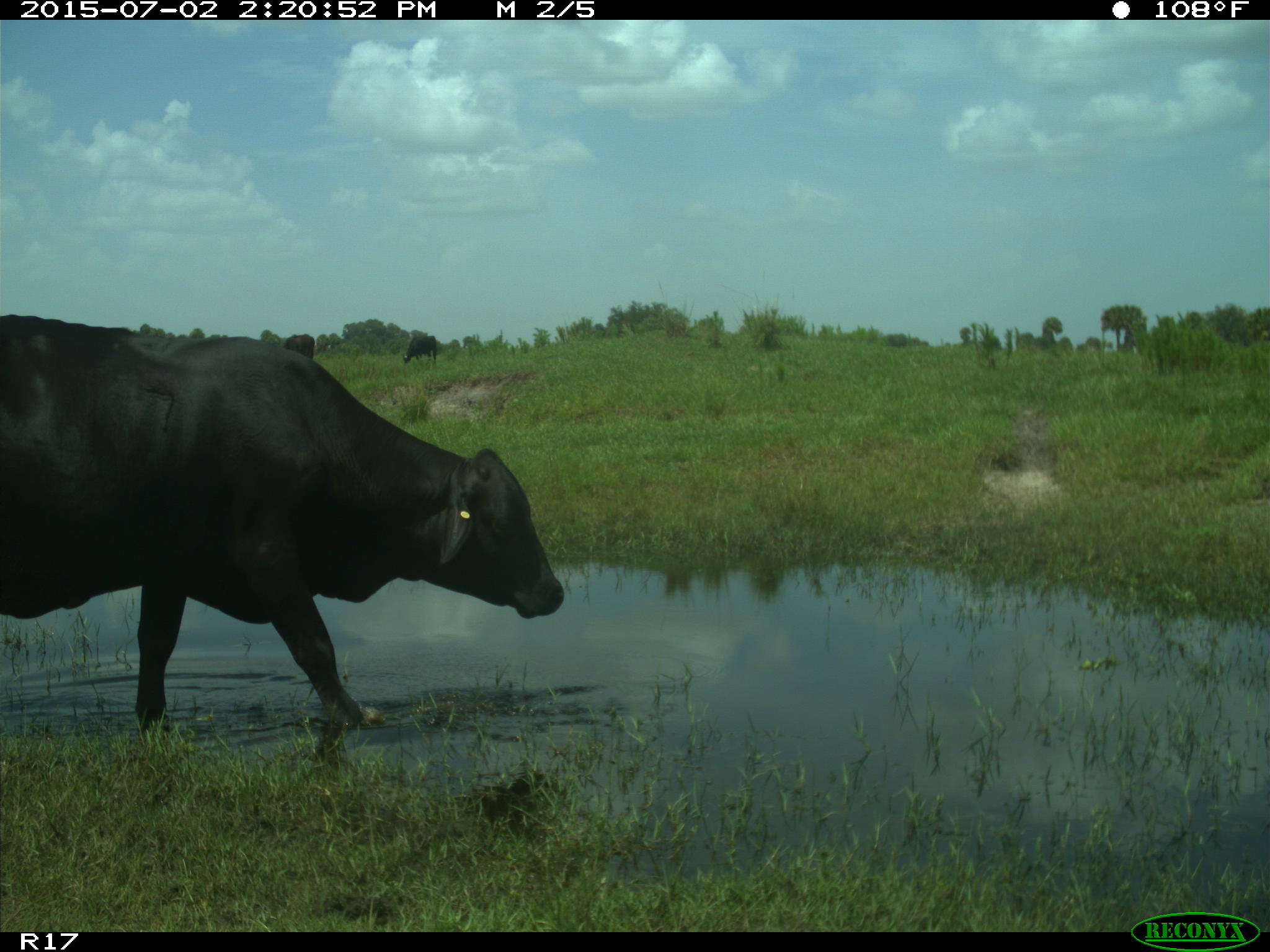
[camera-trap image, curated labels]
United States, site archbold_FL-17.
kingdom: Animalia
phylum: Chordata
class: Mammalia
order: Artiodactyla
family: Bovidae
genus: Bos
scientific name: Bos taurus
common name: domestic cow